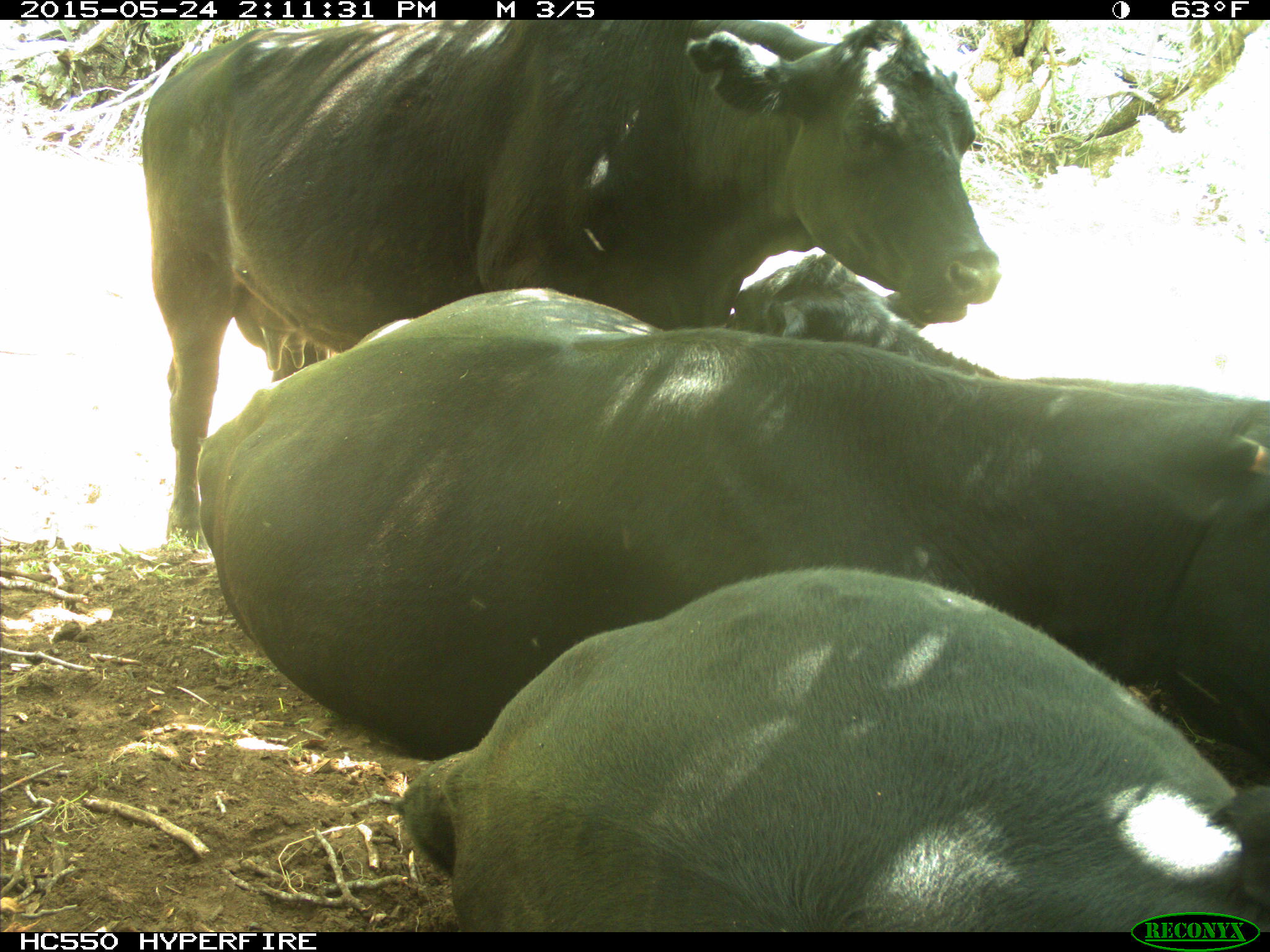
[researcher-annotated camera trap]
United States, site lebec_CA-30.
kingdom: Animalia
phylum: Chordata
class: Mammalia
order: Artiodactyla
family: Bovidae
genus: Bos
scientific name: Bos taurus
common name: domestic cow